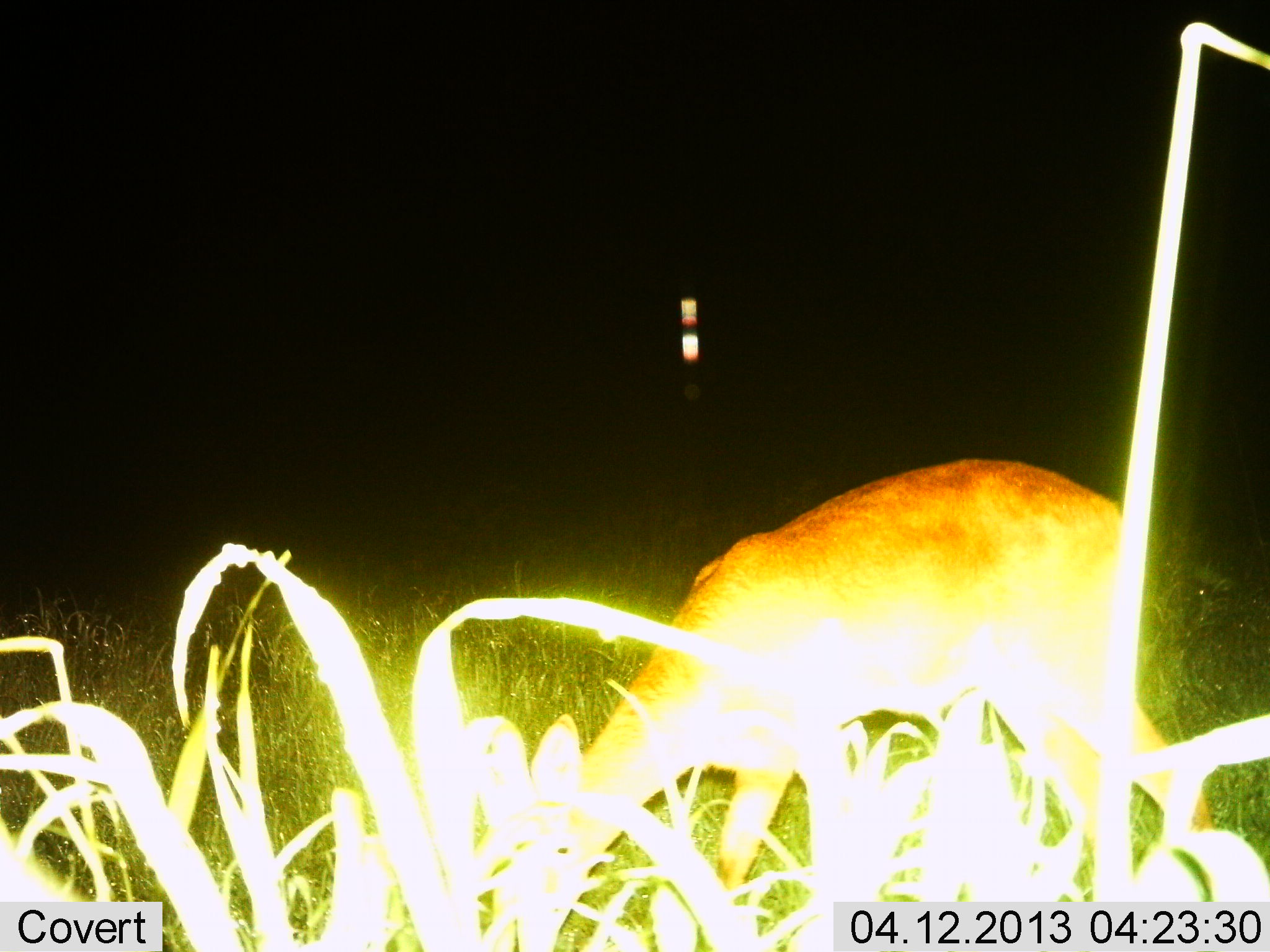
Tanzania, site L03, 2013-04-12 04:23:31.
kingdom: Animalia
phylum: Chordata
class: Mammalia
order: Artiodactyla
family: Bovidae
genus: Redunca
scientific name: Redunca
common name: reedbuck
Reedbuck (Redunca), count 1. Behavior (volunteer vote fractions): standing 30%, resting 0%, moving 0%, interacting 0%. Young present (vote fraction): 0%. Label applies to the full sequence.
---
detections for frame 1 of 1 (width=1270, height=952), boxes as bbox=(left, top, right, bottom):
animal: bbox=(503, 457, 1217, 952)